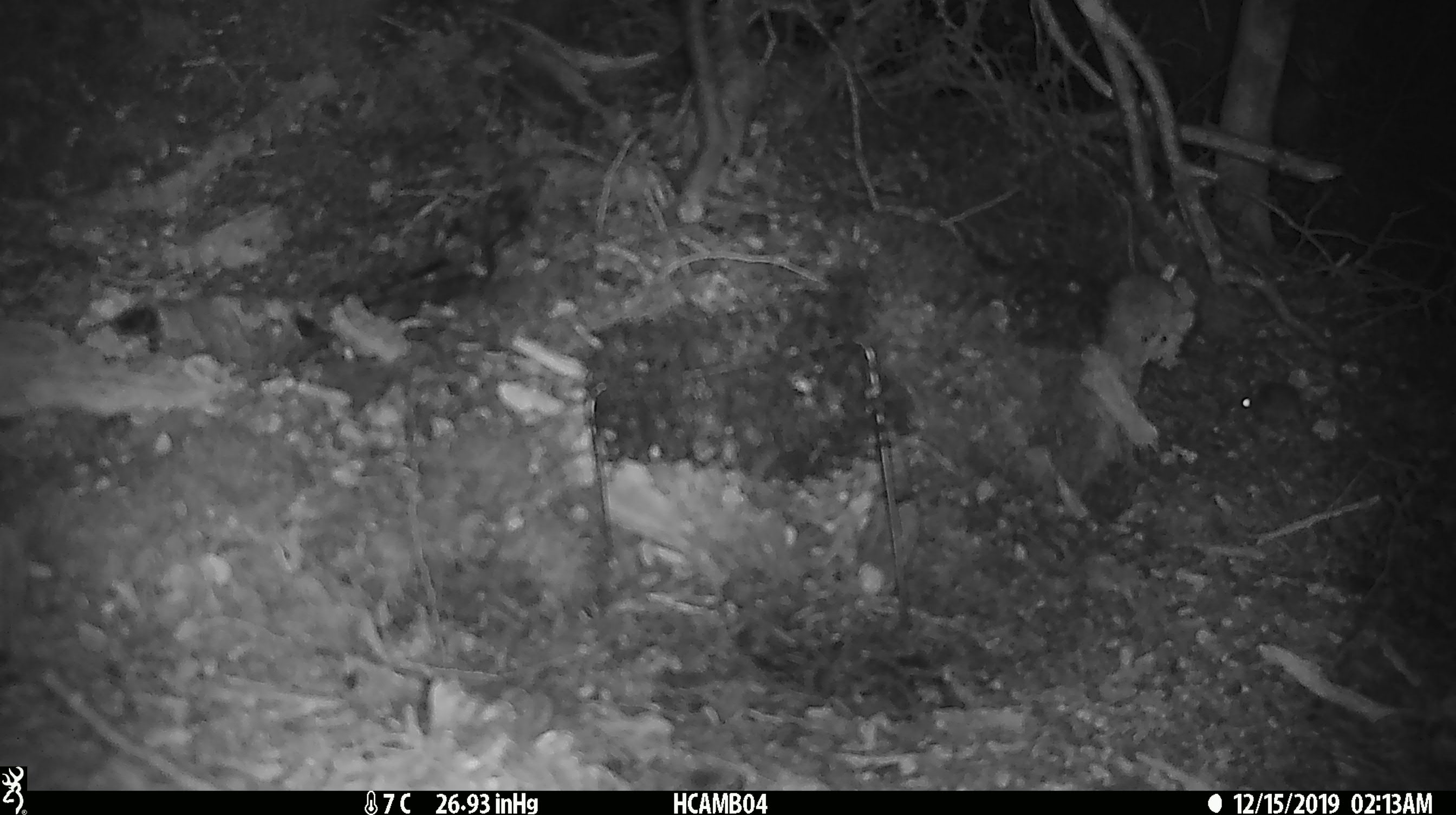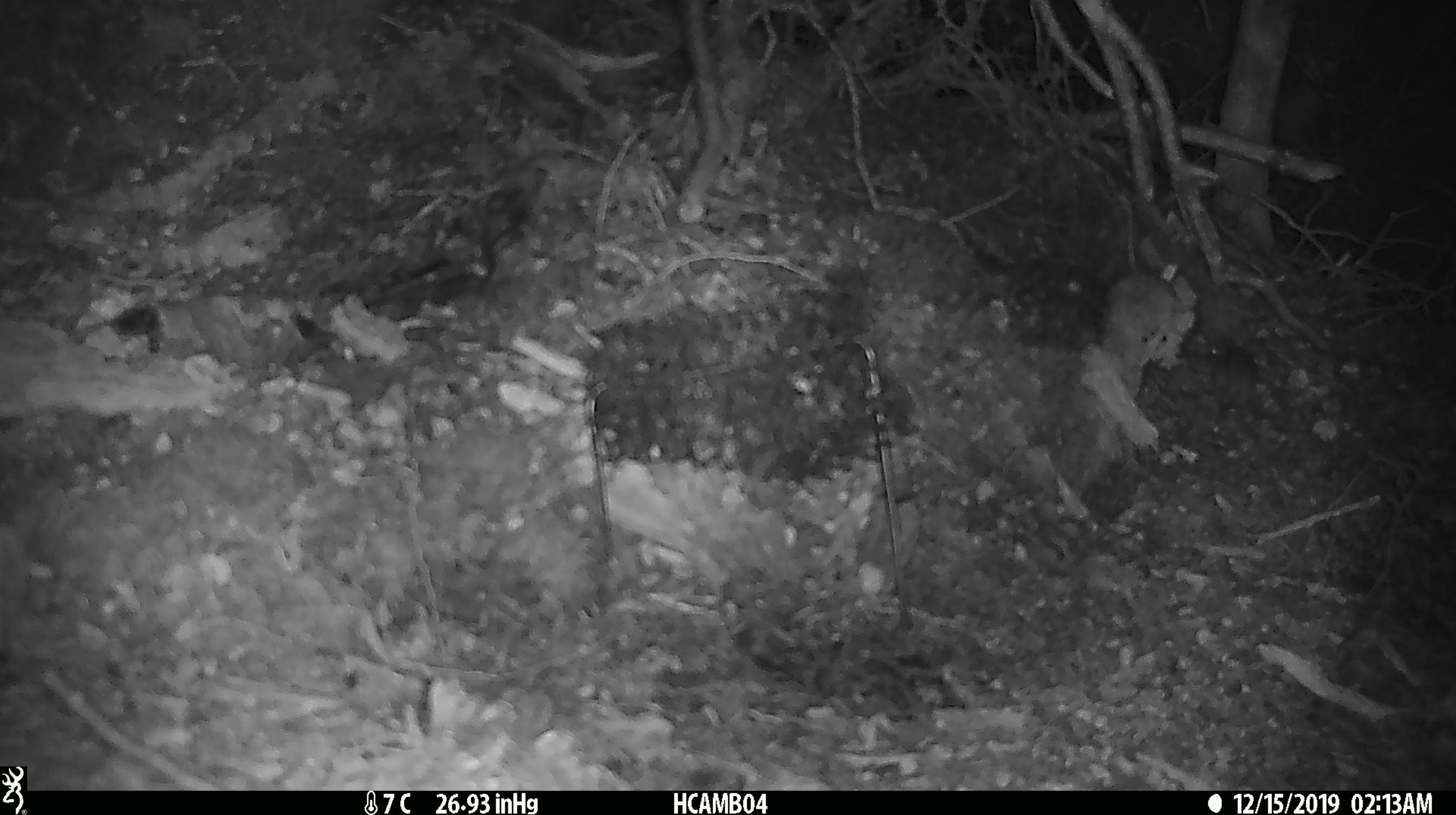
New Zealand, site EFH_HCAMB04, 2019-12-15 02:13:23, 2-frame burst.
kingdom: Animalia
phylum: Chordata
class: Mammalia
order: Rodentia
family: Muridae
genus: Mus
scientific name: Mus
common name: mouse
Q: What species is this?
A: Mouse (Mus).